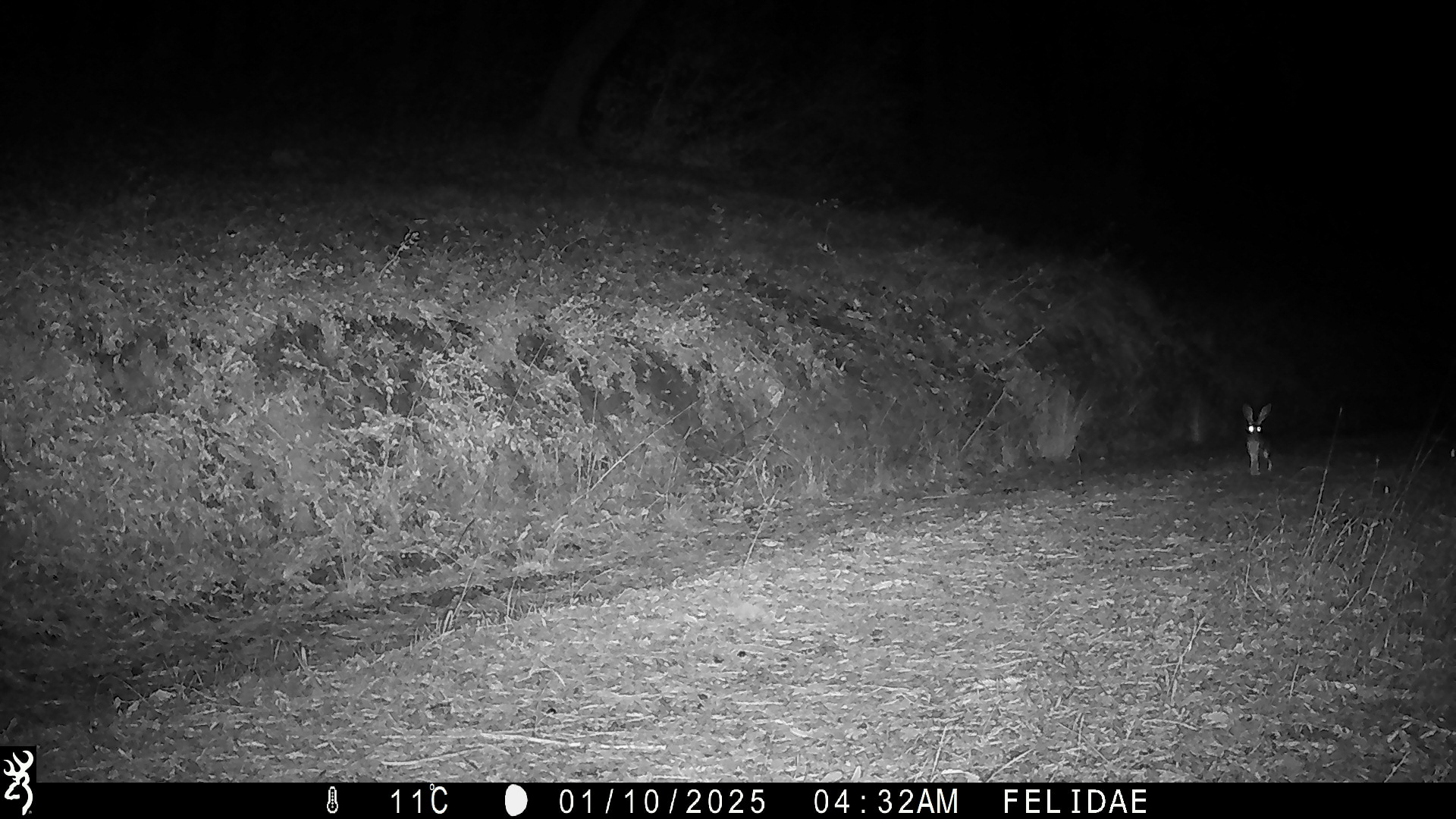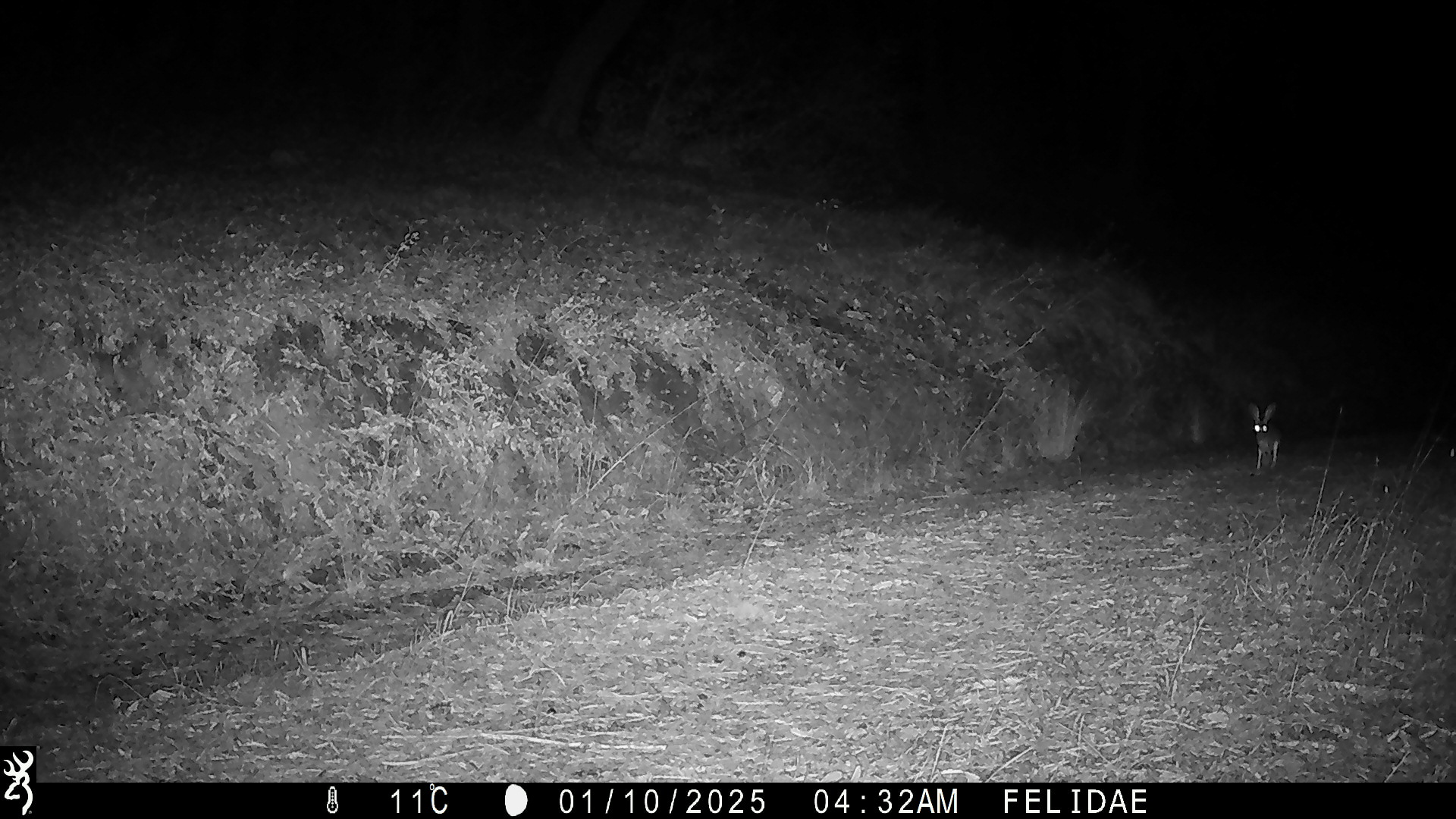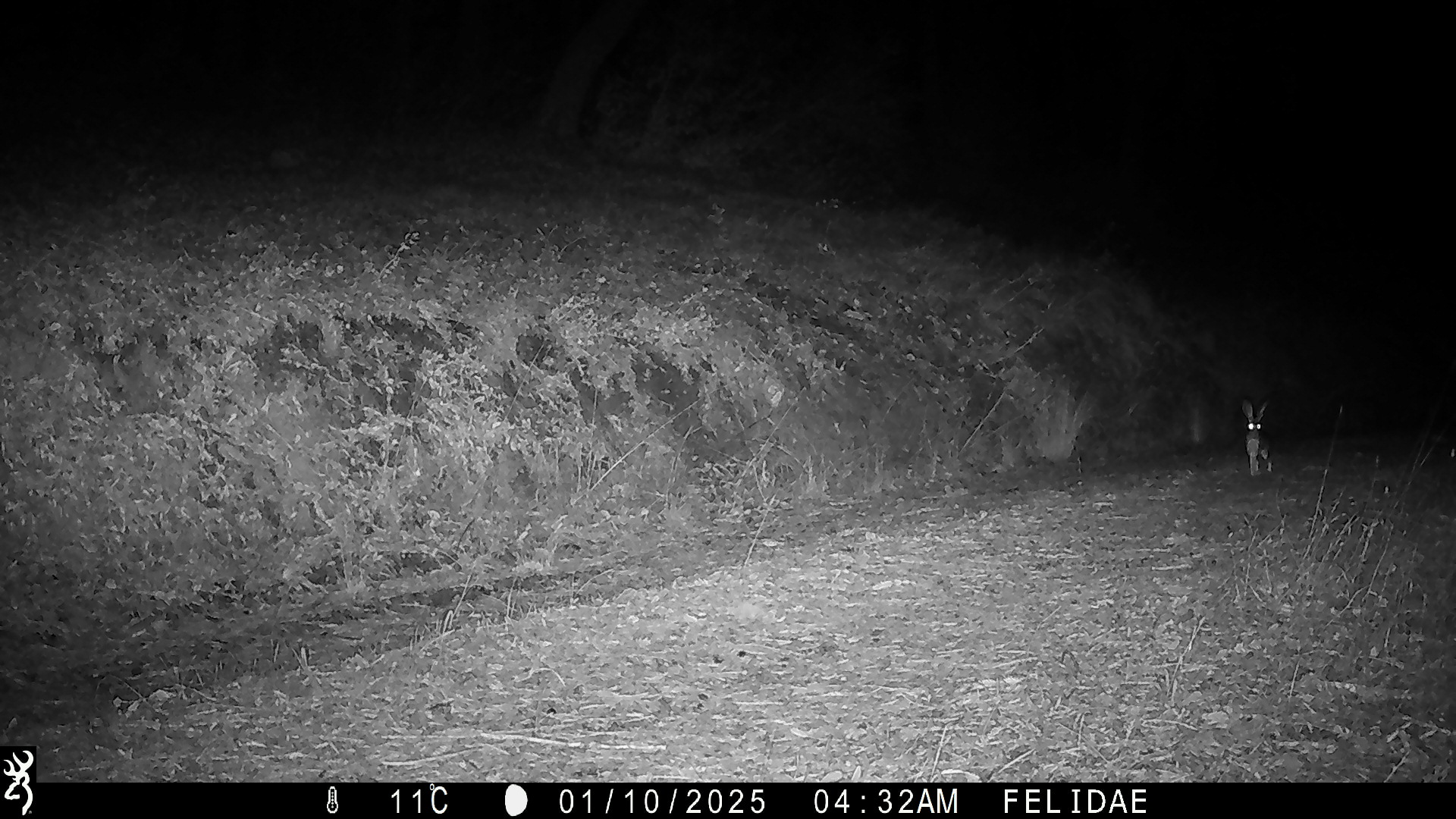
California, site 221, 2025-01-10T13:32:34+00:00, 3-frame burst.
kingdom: Animalia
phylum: Chordata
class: Mammalia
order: Lagomorpha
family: Leporidae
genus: Lepus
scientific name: Lepus californicus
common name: black-tailed jackrabbit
Black-tailed jackrabbit (Lepus californicus).